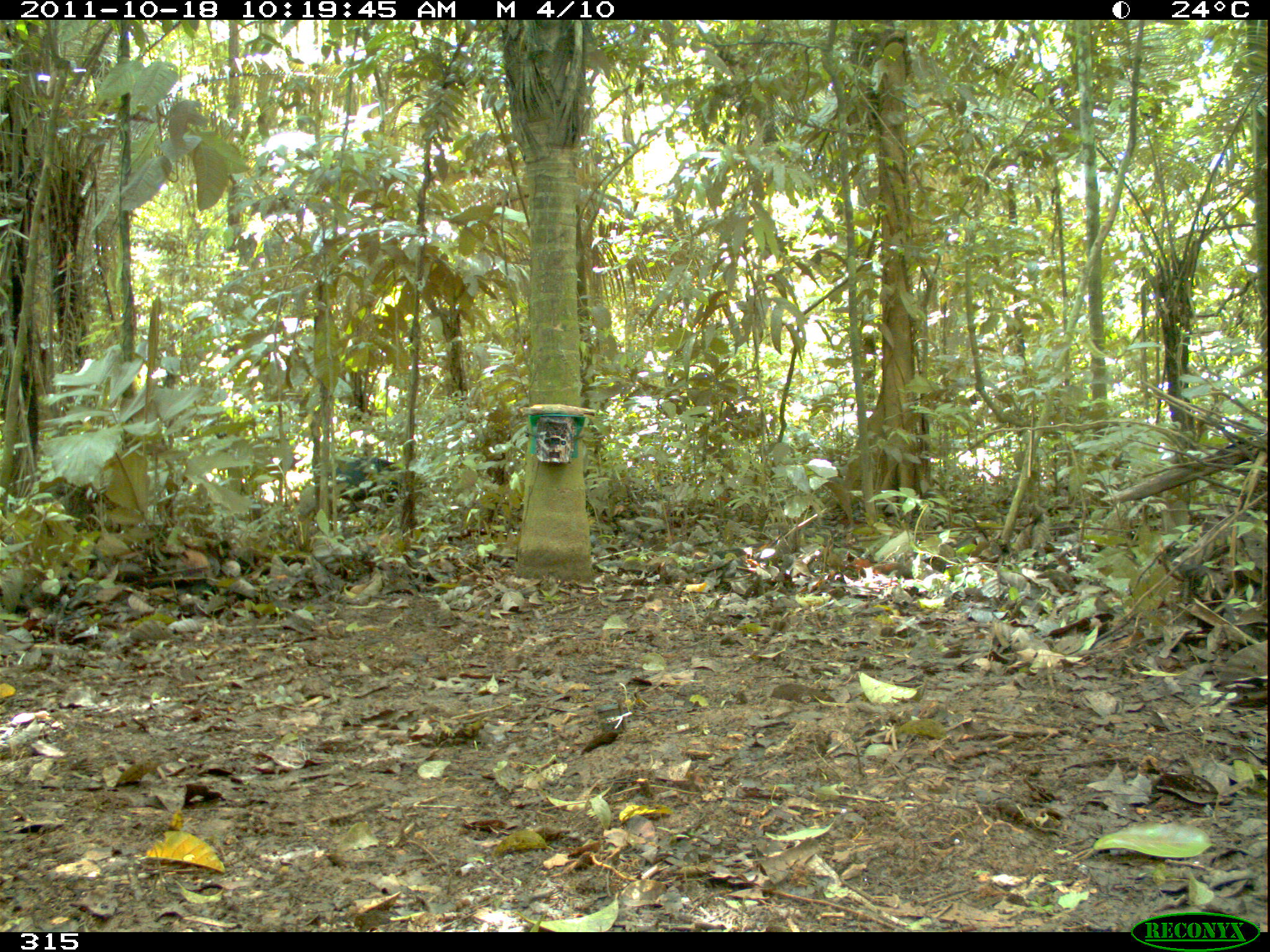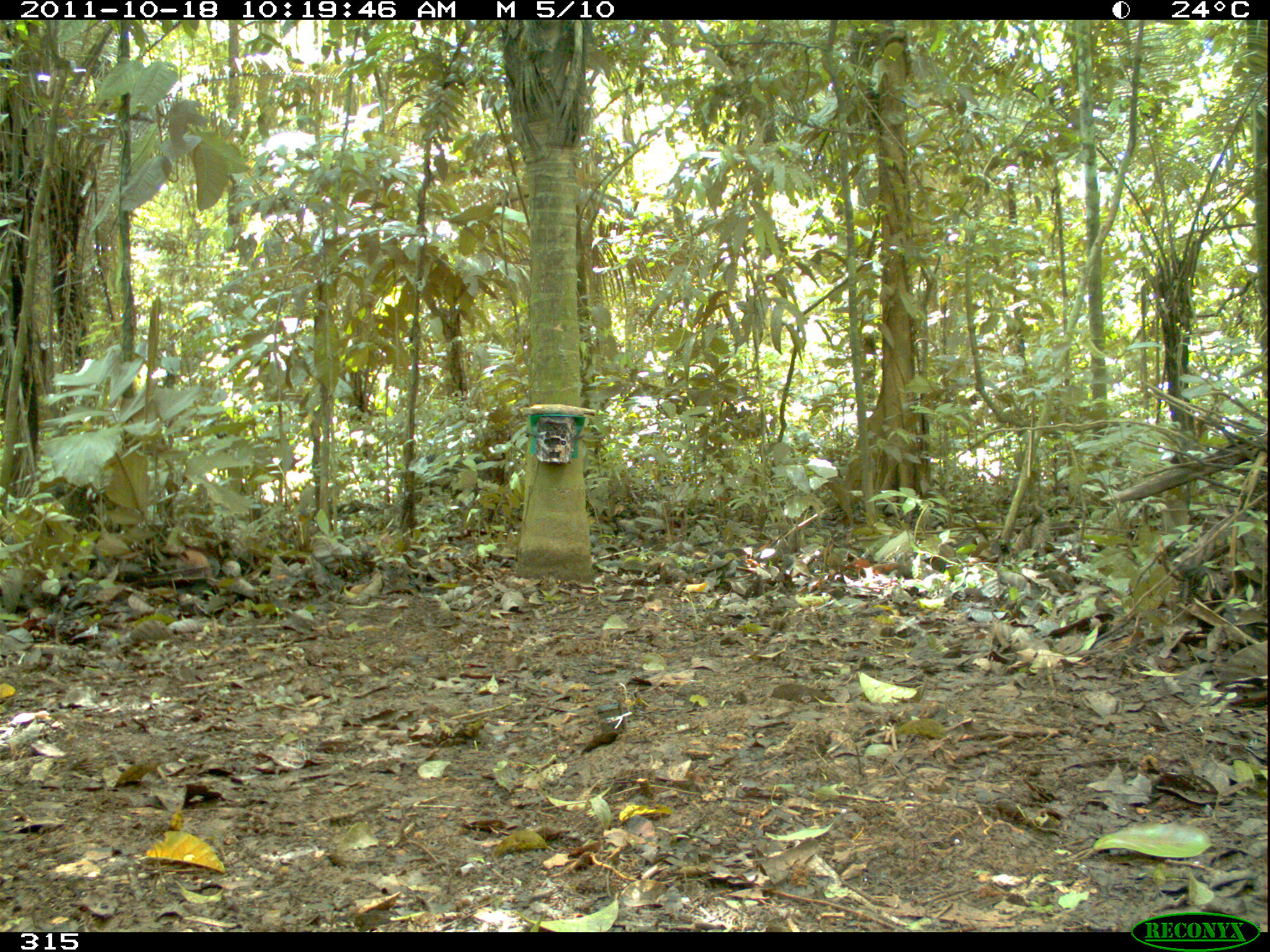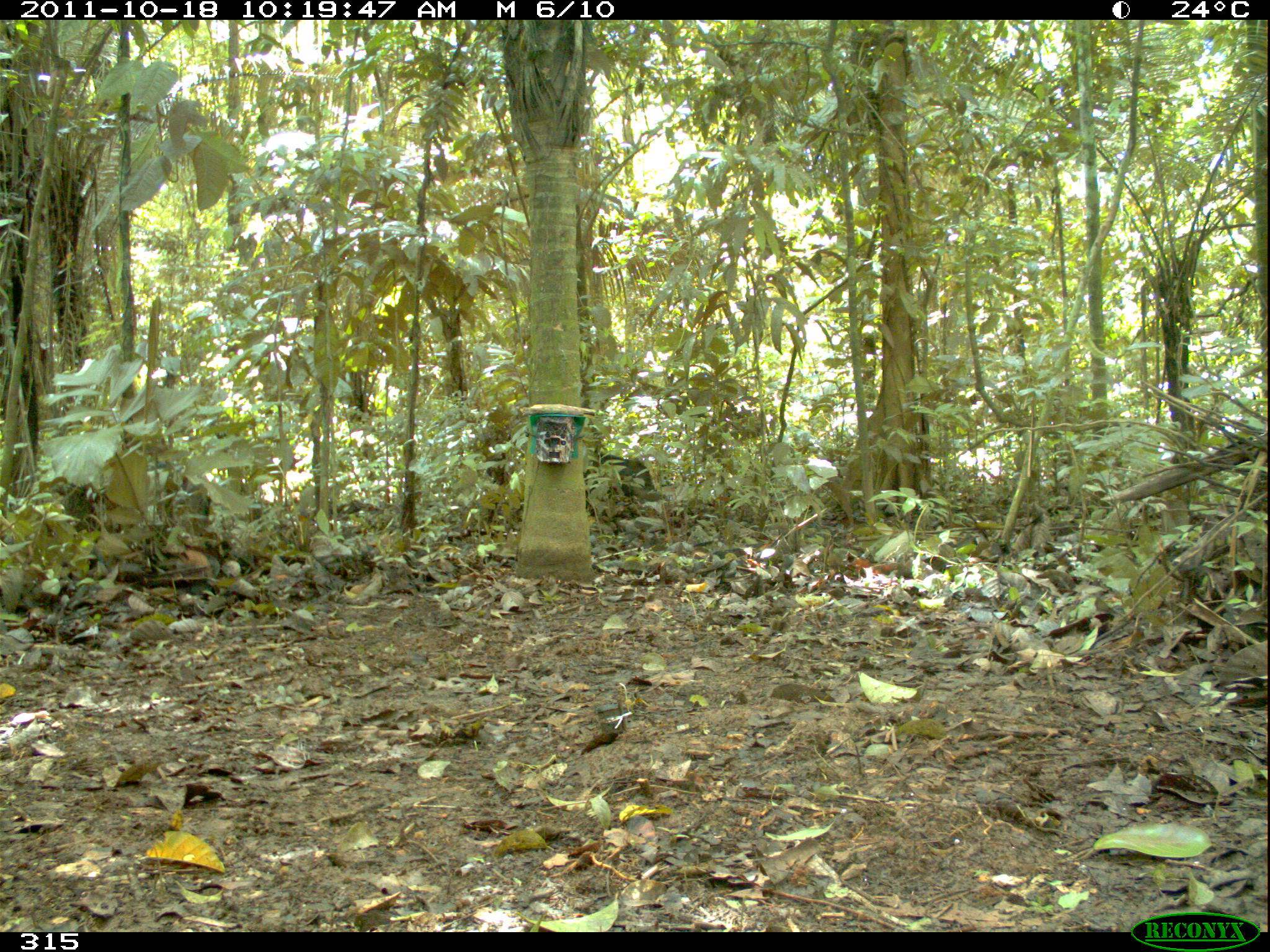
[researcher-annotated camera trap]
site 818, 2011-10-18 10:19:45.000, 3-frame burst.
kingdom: Animalia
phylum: Chordata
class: Mammalia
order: Artiodactyla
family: Tayassuidae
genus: Tayassu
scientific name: Tayassu pecari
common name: white-lipped peccary